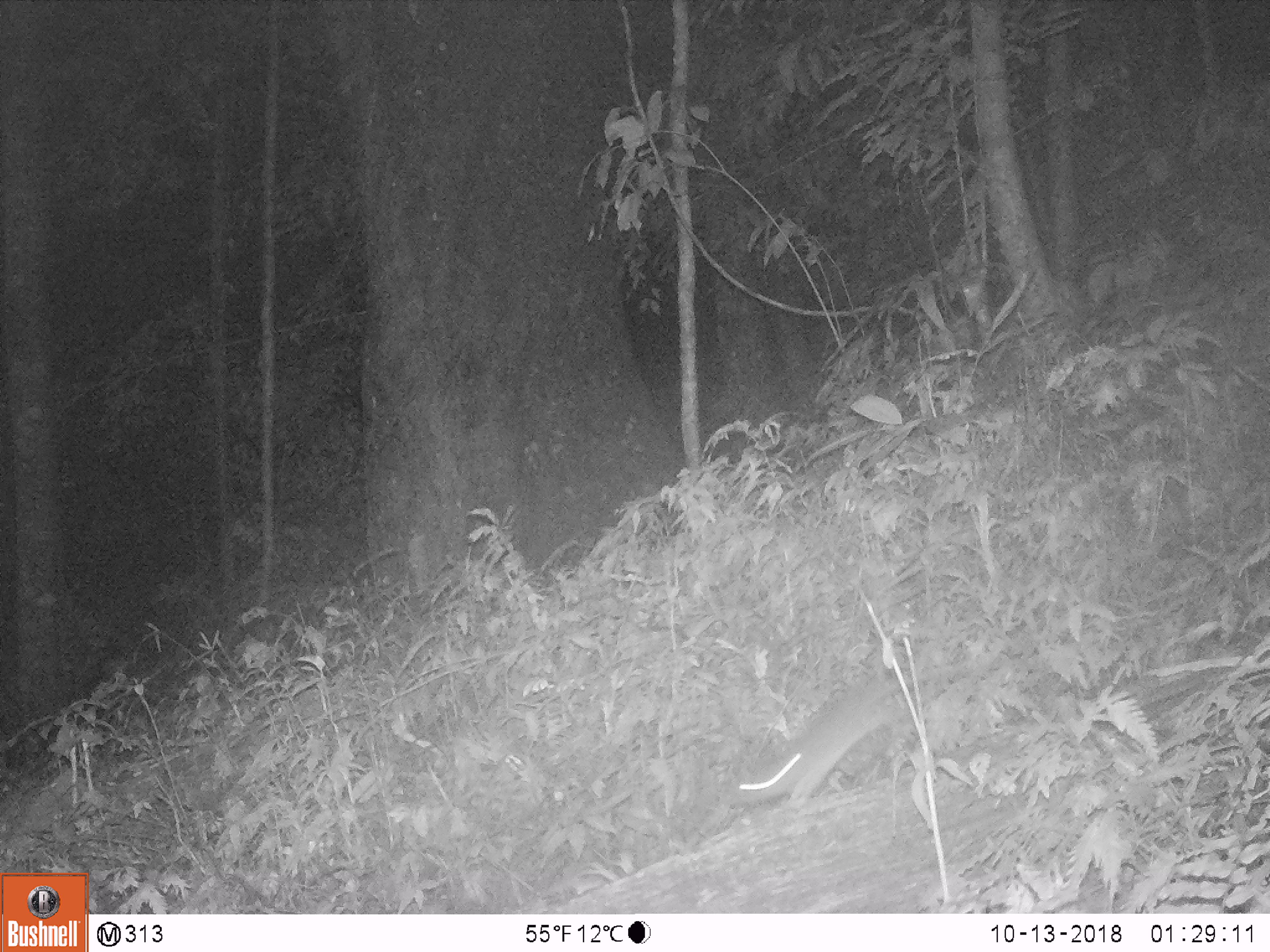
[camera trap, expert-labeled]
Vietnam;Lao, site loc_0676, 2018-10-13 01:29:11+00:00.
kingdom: Animalia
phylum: Chordata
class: Mammalia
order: Rodentia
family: Muridae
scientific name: Muridae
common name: old-world mice and rats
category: unidentified murid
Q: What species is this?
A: Unidentified murid (old-world mice and rats) (Muridae).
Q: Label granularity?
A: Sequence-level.